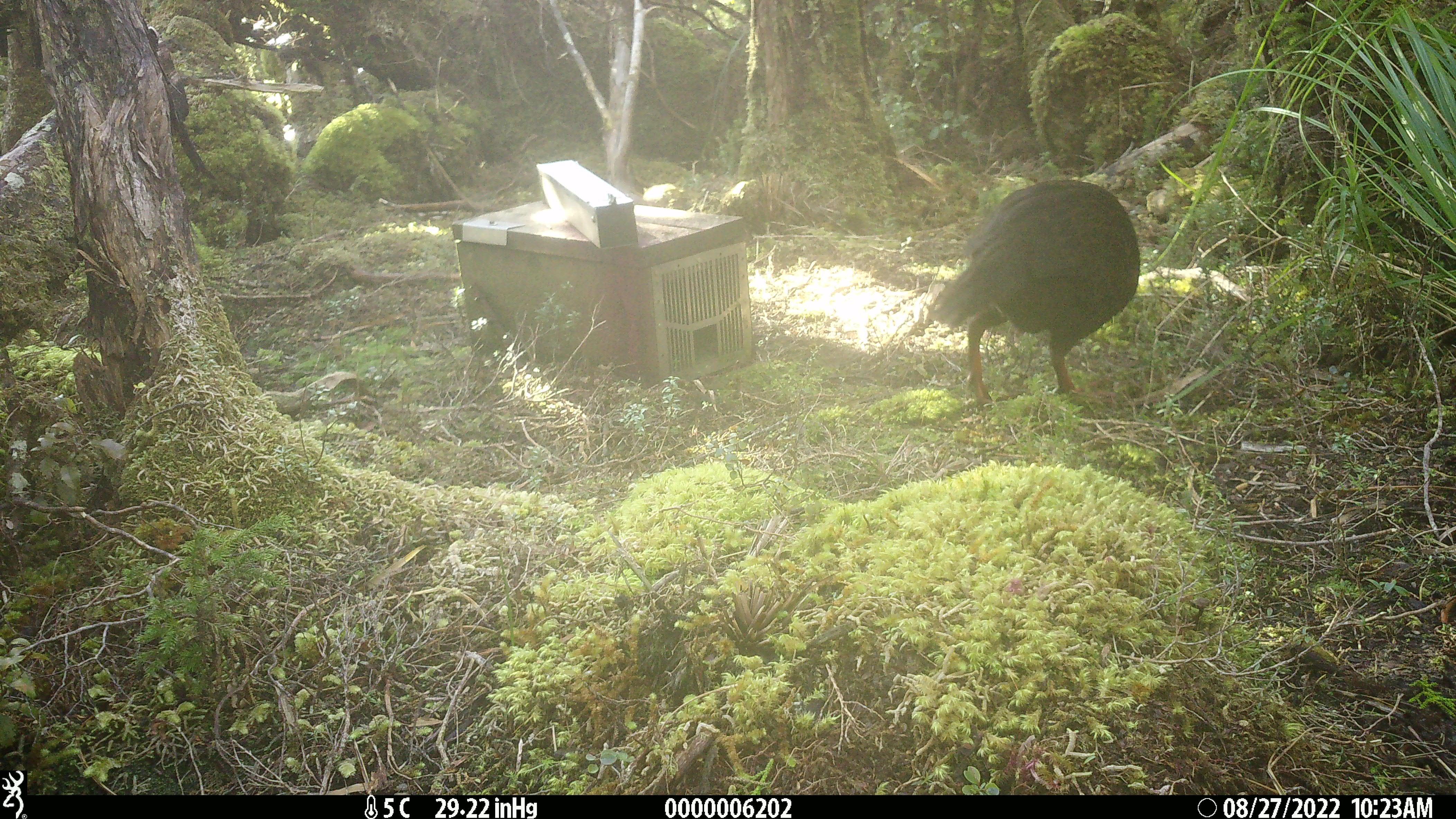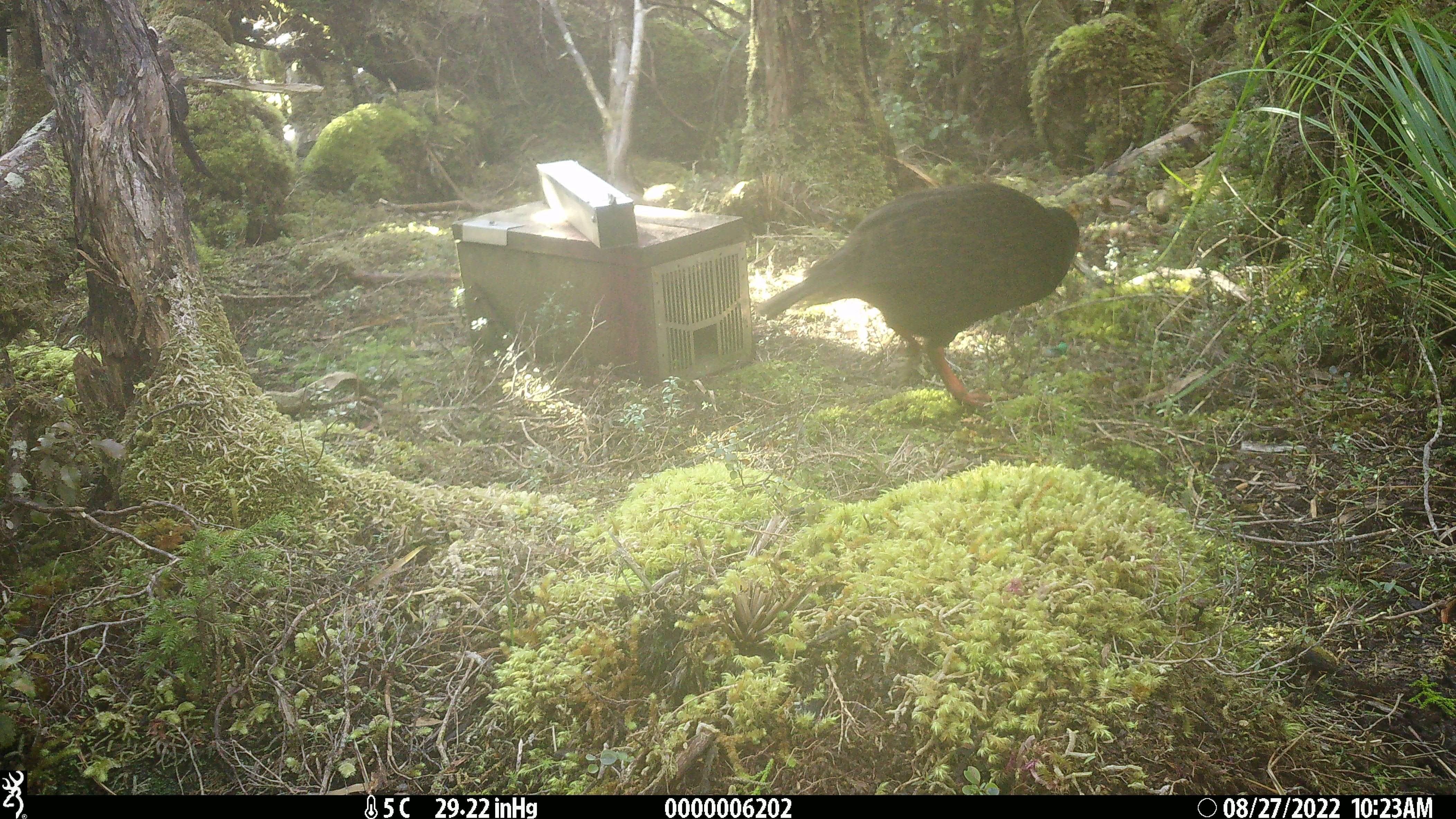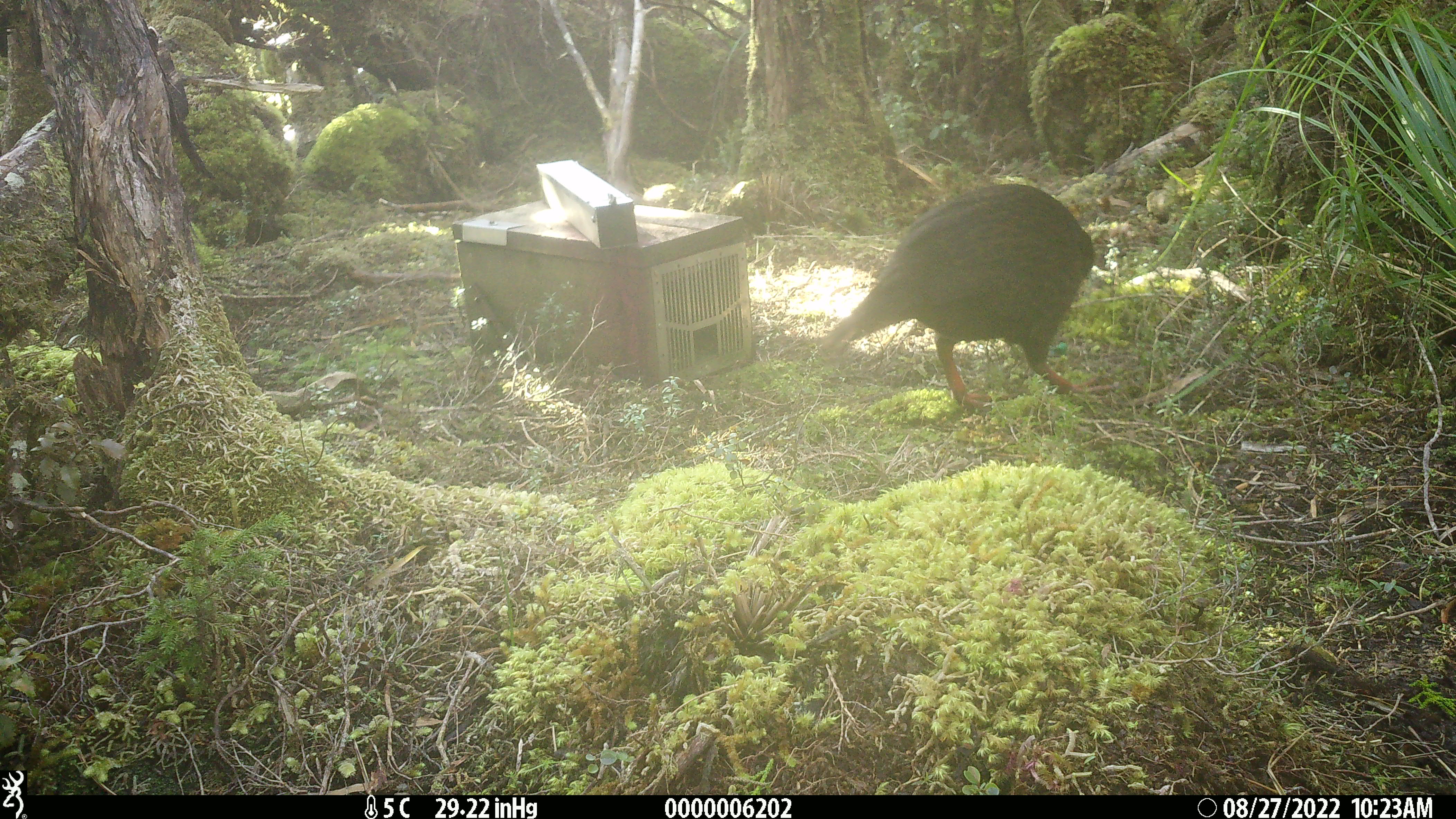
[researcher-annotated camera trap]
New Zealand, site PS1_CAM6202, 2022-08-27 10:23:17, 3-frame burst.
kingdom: Animalia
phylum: Chordata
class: Aves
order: Gruiformes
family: Rallidae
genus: Gallirallus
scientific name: Gallirallus australis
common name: weka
Weka (Gallirallus australis).